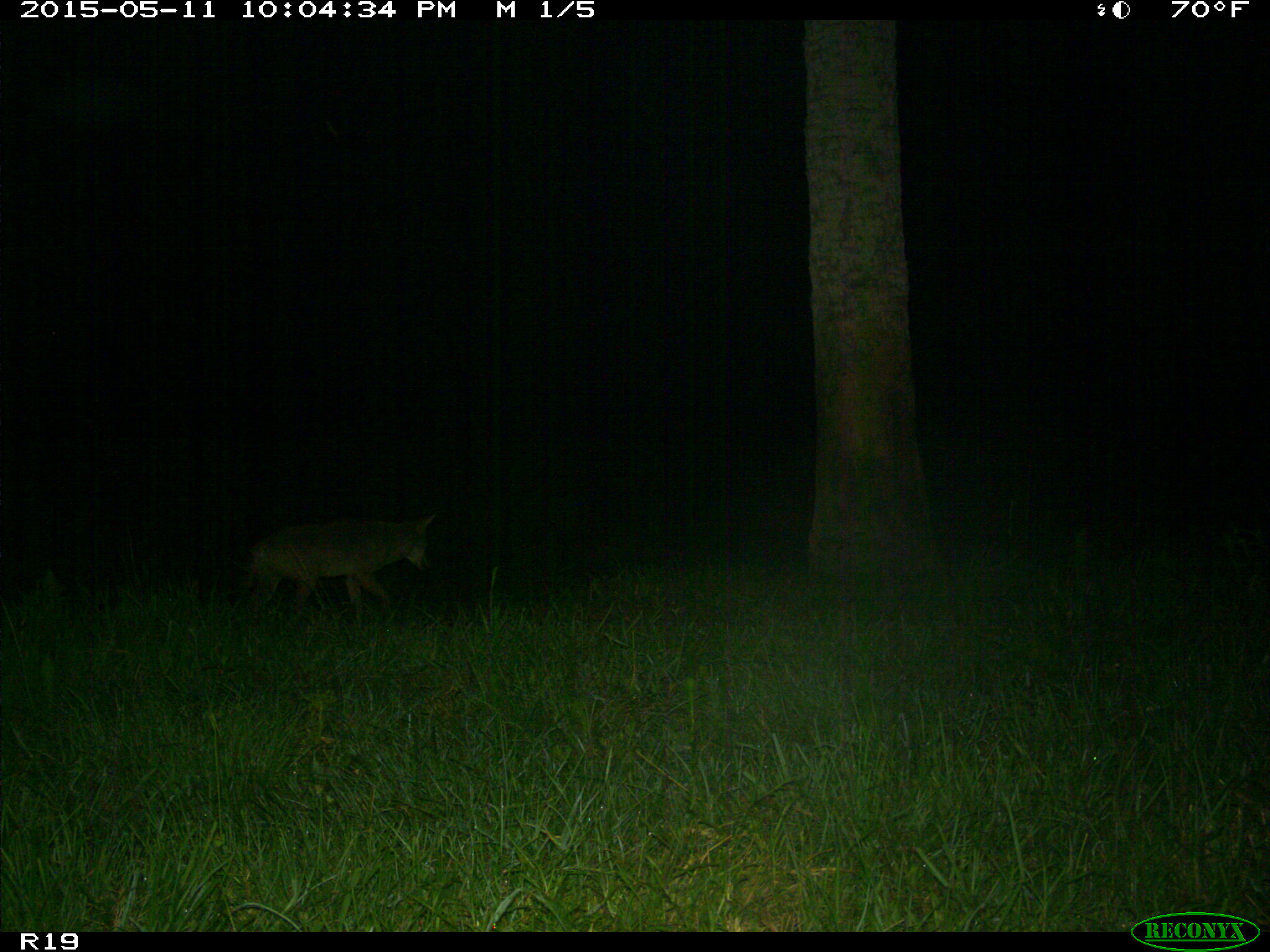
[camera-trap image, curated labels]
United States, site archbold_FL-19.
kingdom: Animalia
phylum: Chordata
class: Mammalia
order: Carnivora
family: Canidae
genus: Canis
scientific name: Canis latrans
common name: coyote